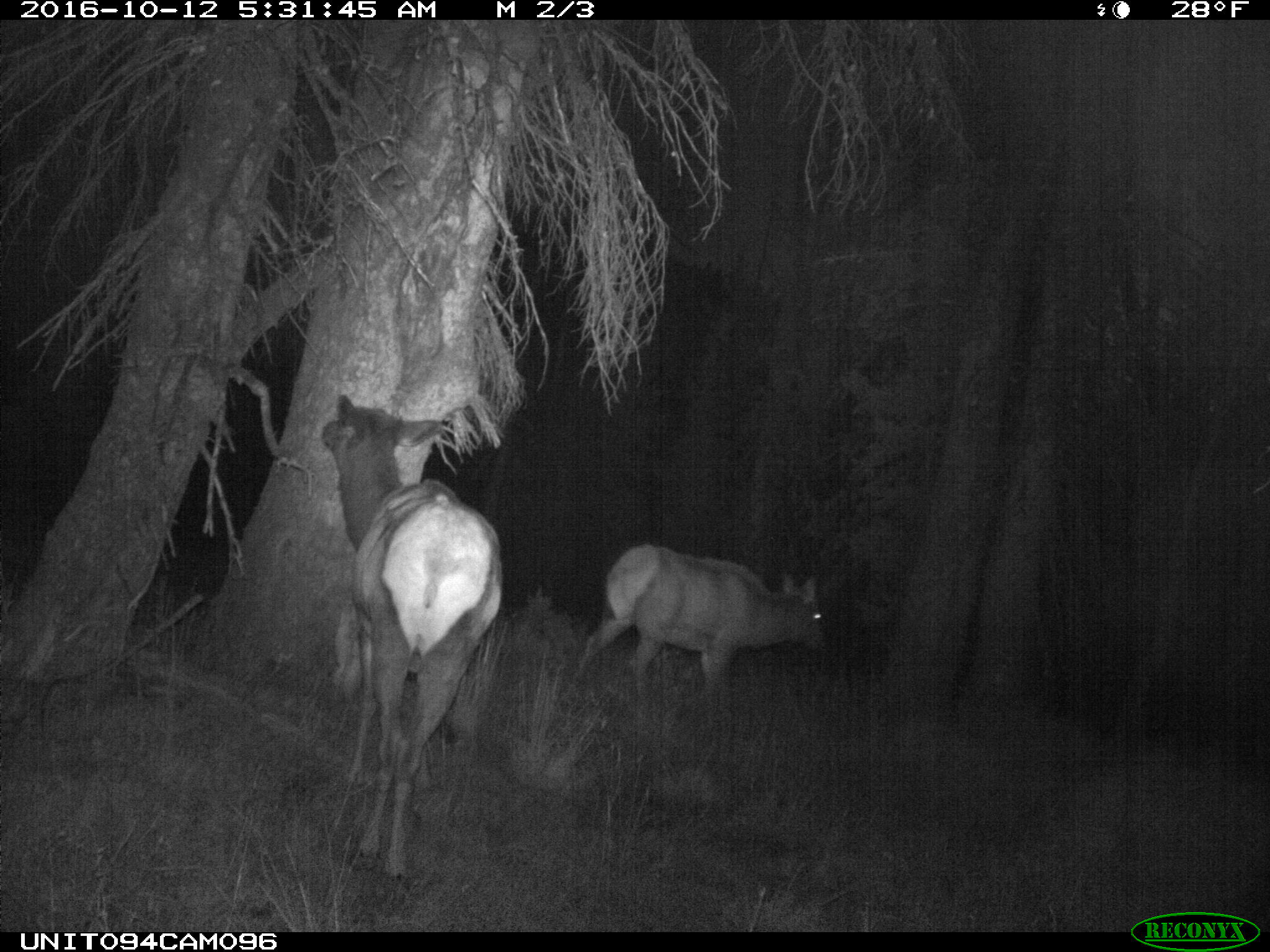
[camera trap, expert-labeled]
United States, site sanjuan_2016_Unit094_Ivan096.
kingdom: Animalia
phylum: Chordata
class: Mammalia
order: Artiodactyla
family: Cervidae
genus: Cervus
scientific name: Cervus elaphus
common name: red deer